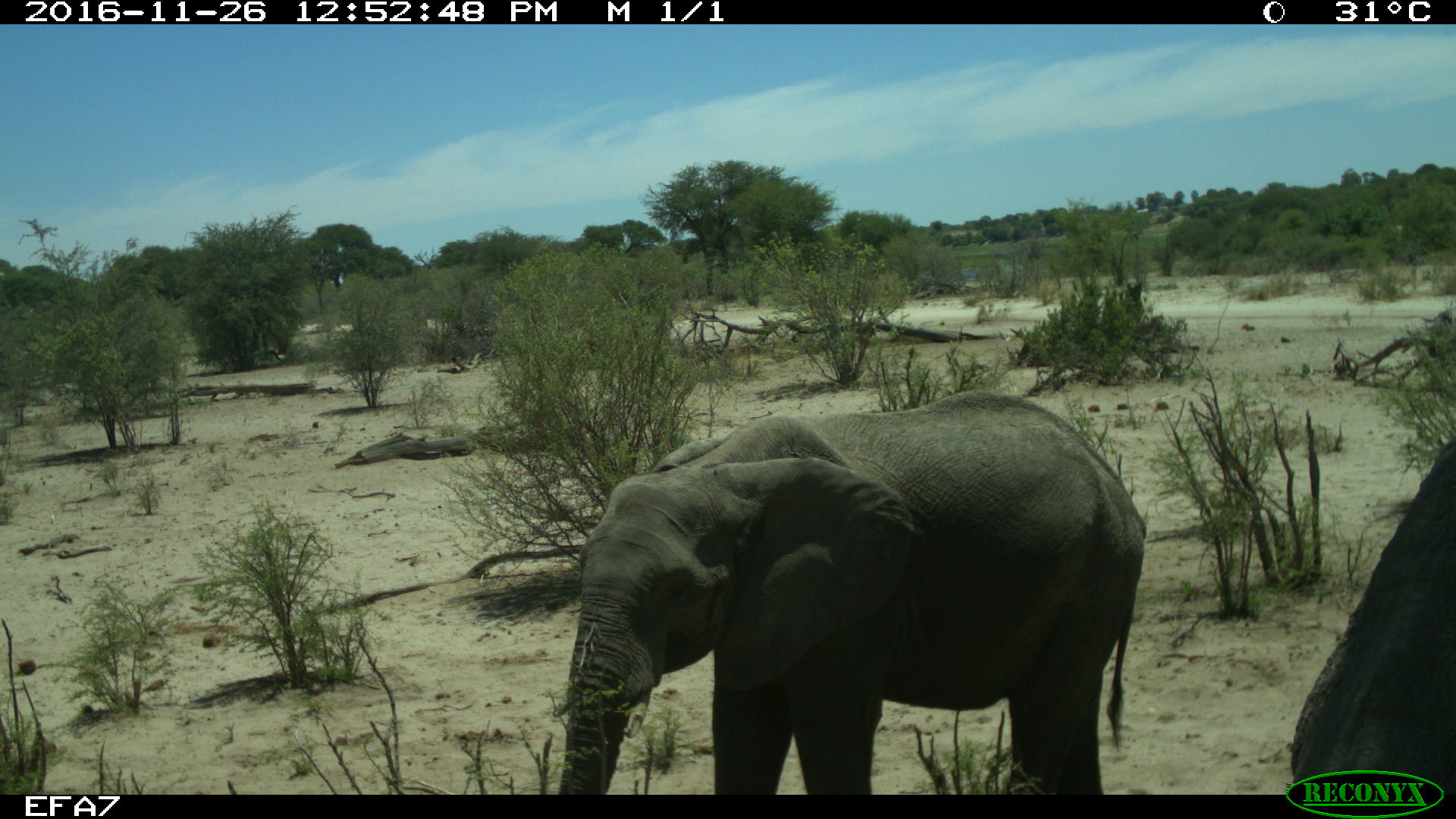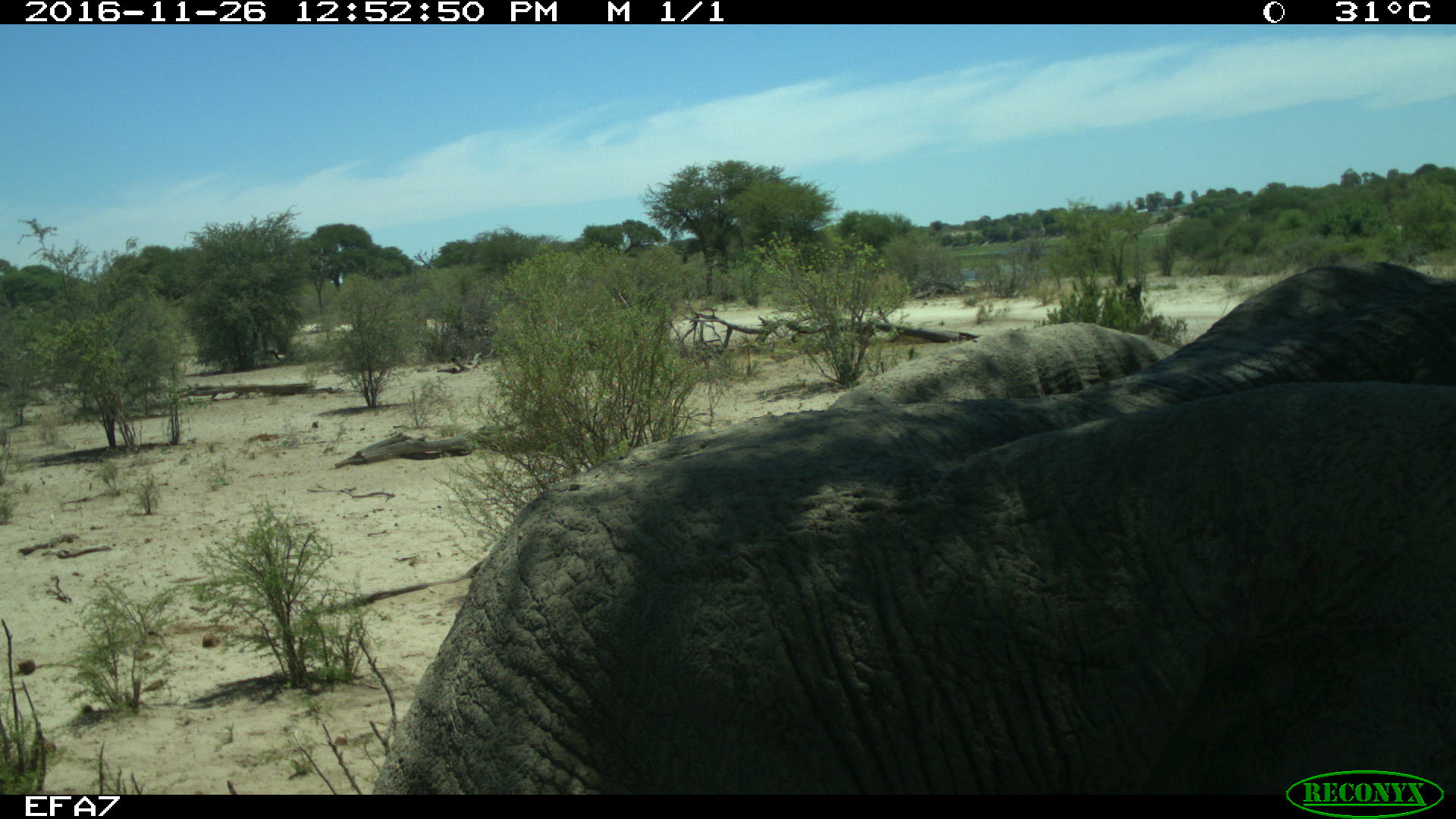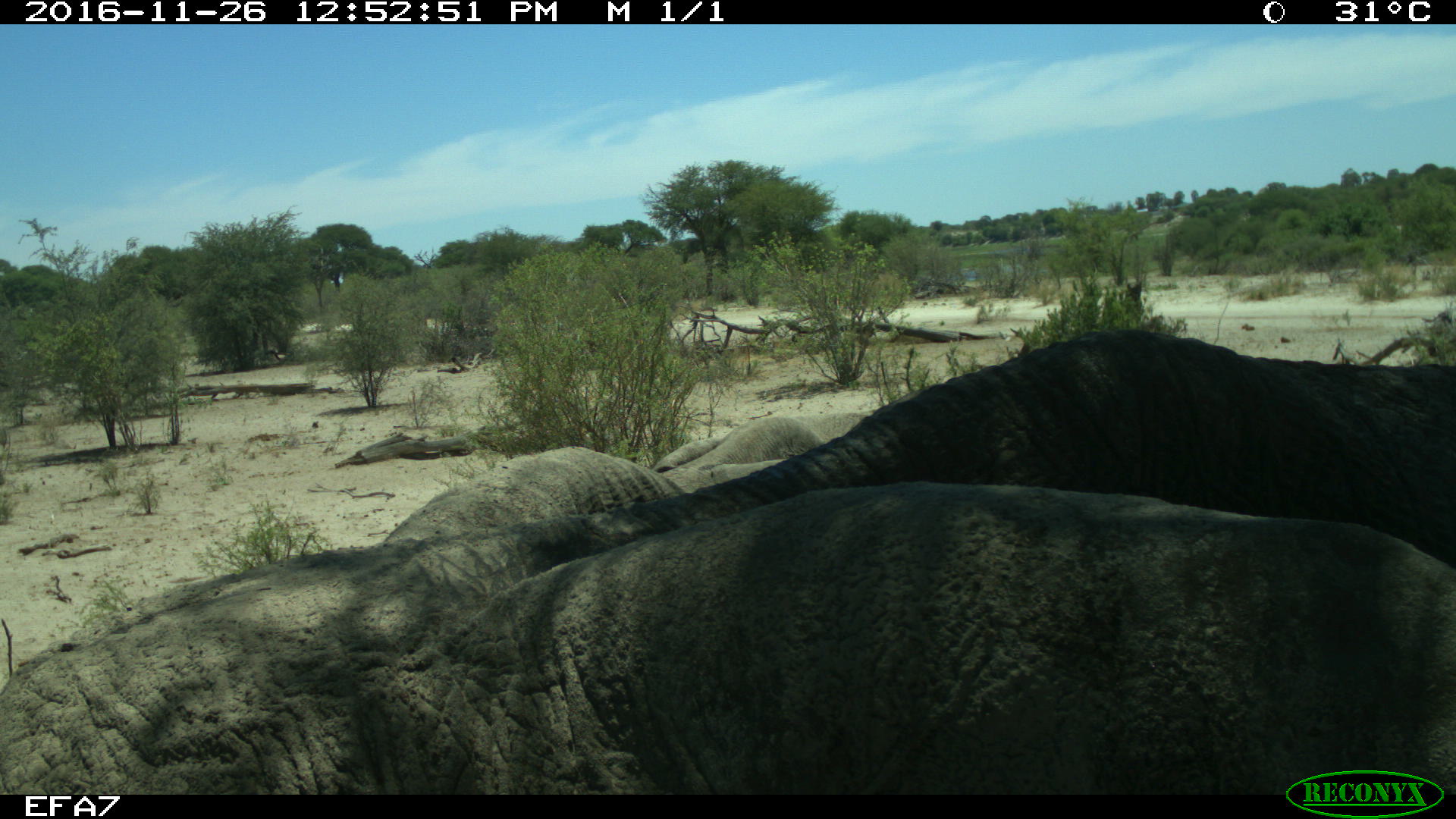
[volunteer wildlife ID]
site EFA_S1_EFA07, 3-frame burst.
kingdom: Animalia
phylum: Chordata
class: Mammalia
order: Proboscidea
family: Elephantidae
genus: Loxodonta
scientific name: Loxodonta africana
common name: african bush elephant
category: elephant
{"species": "elephant (african bush elephant) (Loxodonta africana)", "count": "5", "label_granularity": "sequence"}